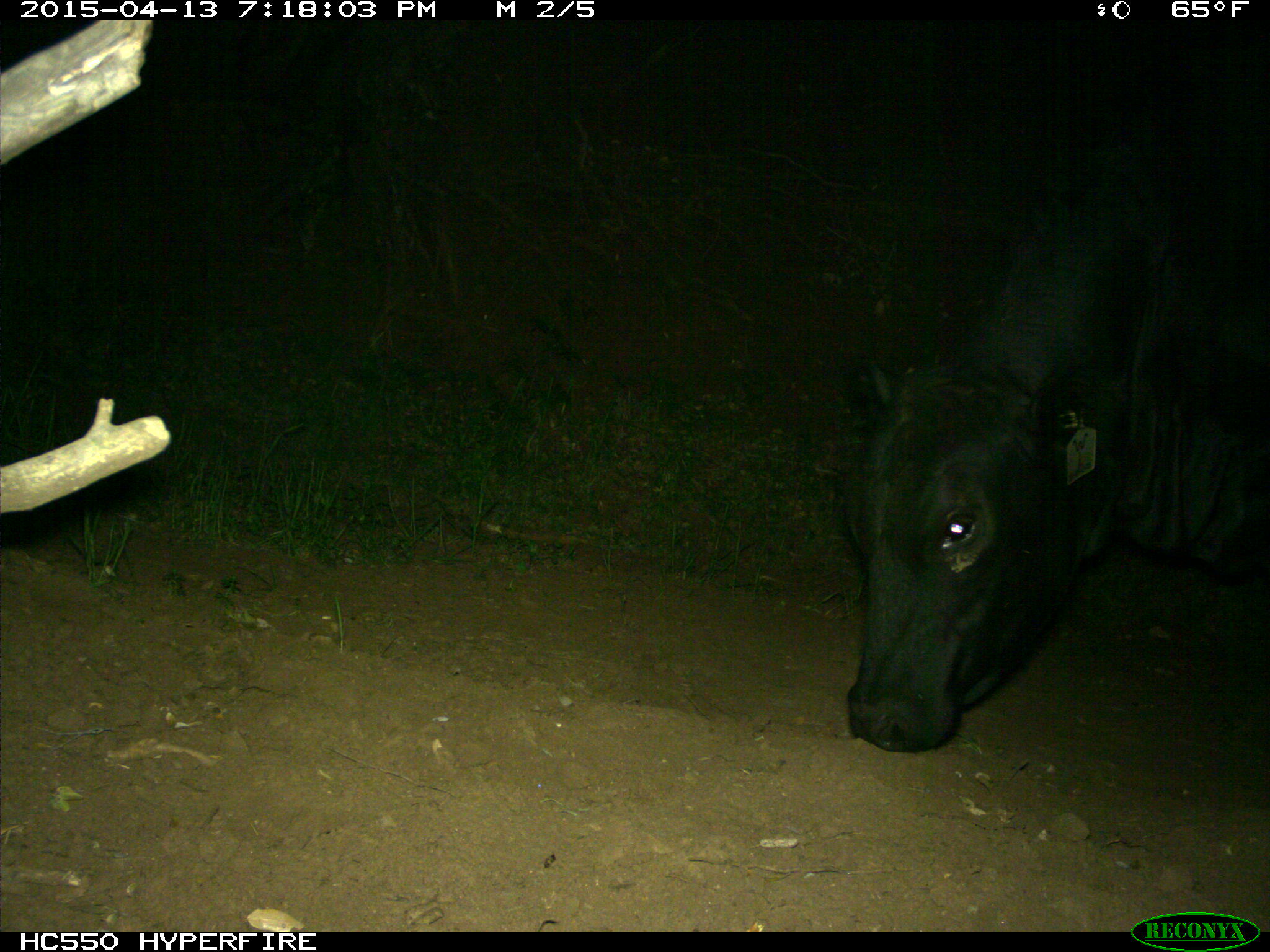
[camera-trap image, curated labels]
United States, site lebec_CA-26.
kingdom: Animalia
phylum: Chordata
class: Mammalia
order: Artiodactyla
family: Bovidae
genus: Bos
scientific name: Bos taurus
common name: domestic cow